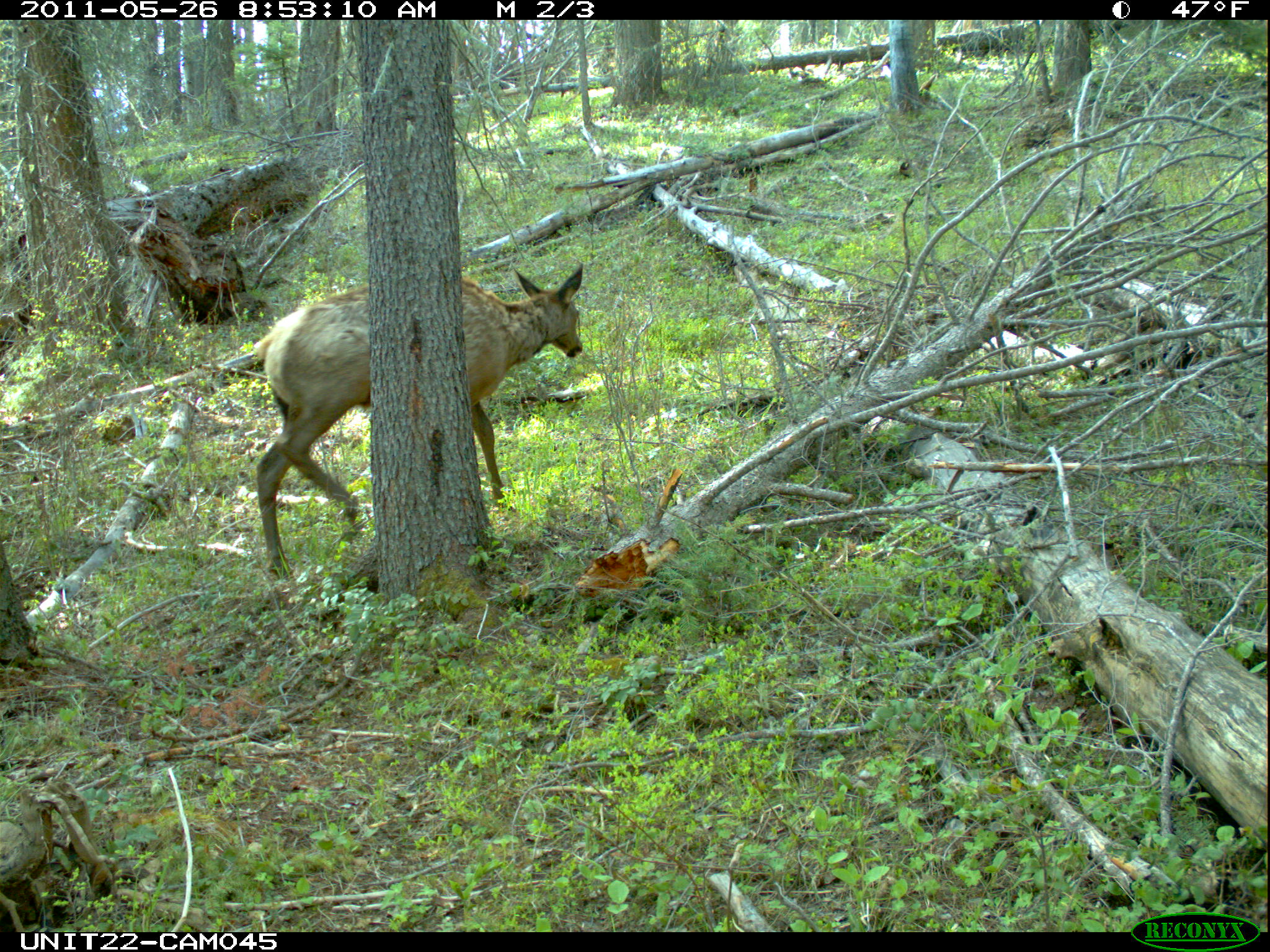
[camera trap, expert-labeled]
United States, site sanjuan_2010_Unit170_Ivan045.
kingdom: Animalia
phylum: Chordata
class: Mammalia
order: Artiodactyla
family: Cervidae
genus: Cervus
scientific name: Cervus elaphus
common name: red deer